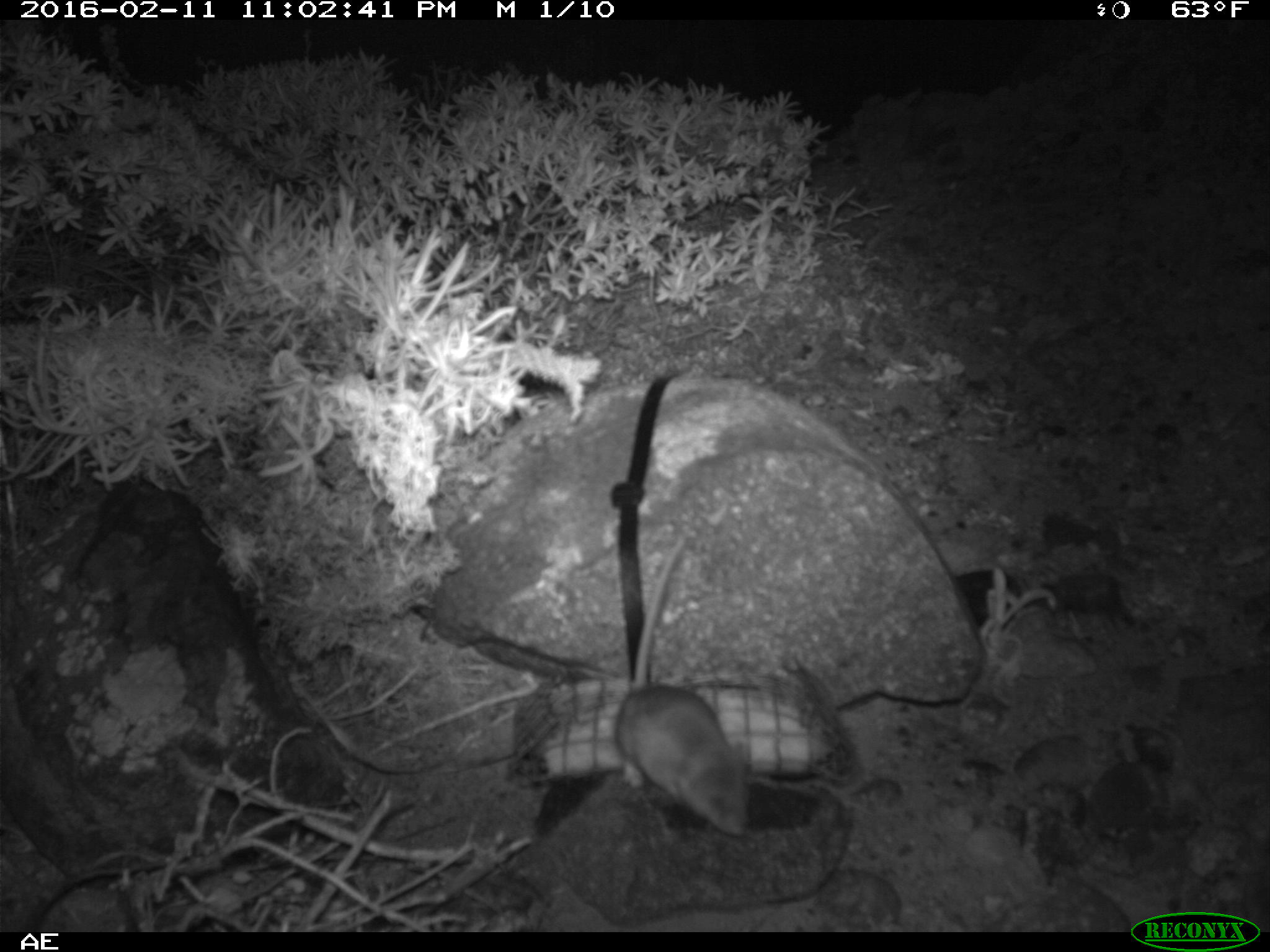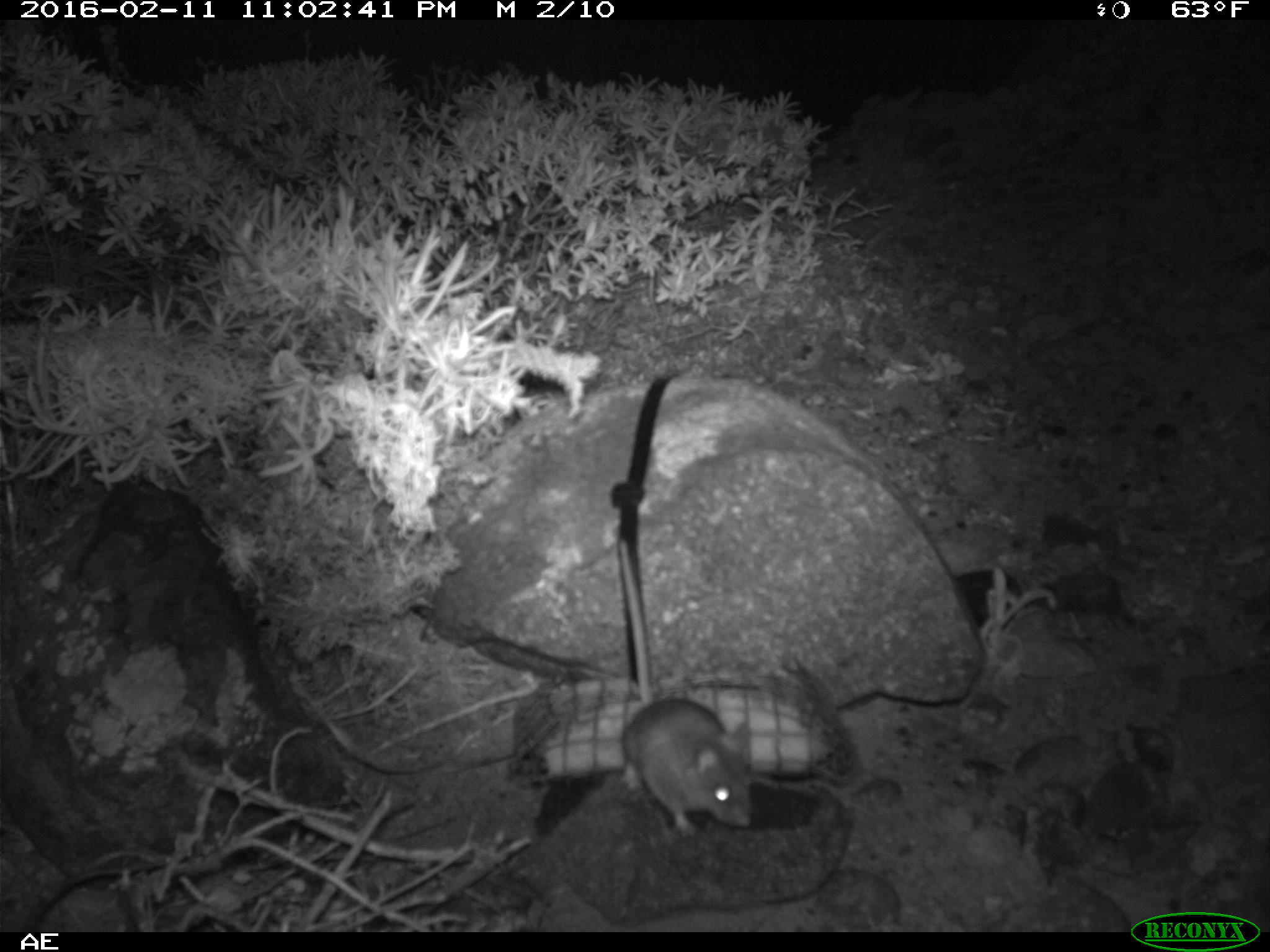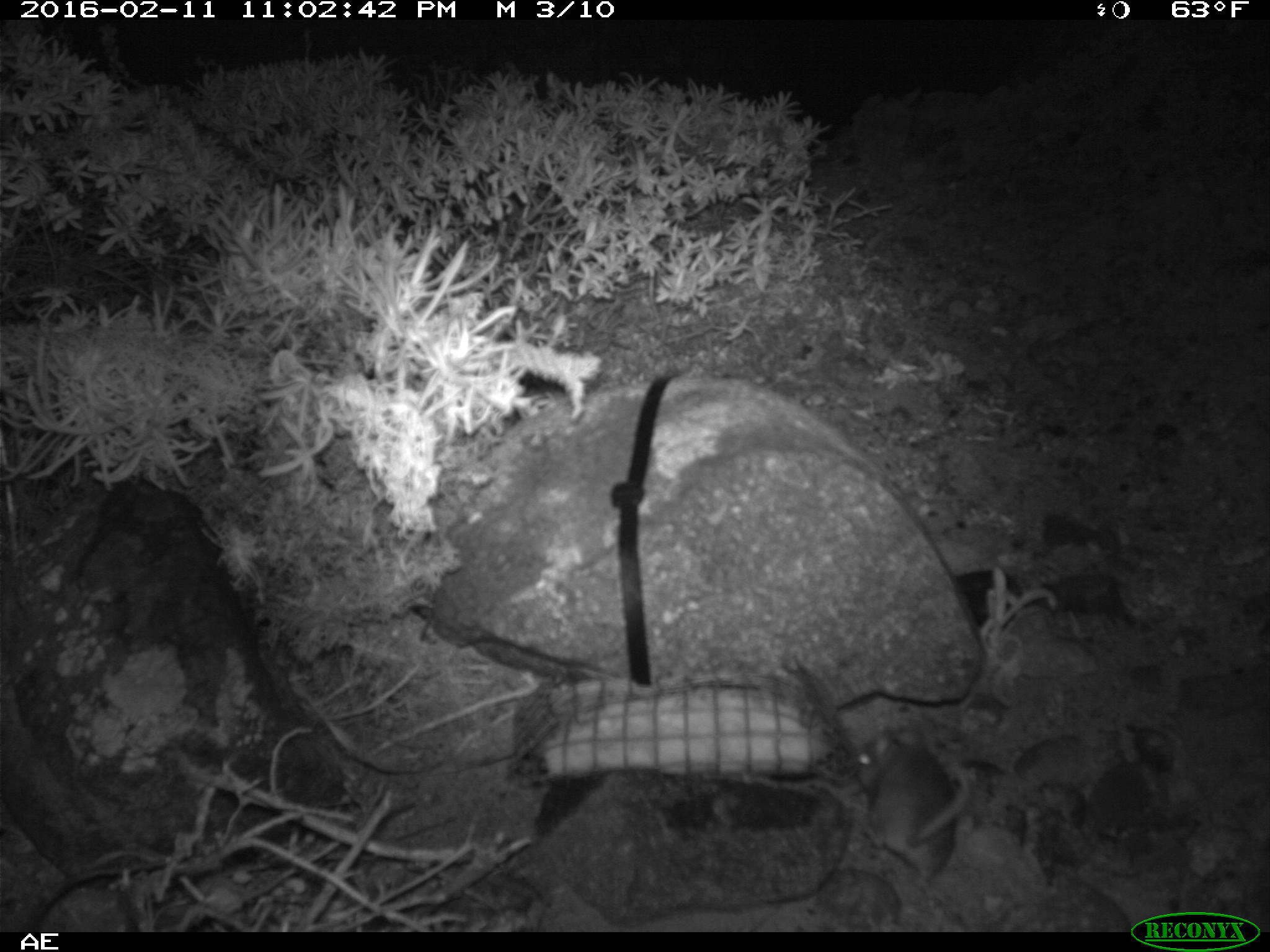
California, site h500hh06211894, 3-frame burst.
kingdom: Animalia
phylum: Chordata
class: Mammalia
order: Rodentia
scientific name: Rodentia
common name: rodent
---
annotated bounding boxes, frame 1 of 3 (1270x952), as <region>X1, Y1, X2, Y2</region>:
rodent: <region>614, 537, 748, 835</region>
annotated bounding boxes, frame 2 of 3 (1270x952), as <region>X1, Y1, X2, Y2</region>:
rodent: <region>613, 540, 752, 837</region>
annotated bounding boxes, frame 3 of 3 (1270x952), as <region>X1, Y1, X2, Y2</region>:
rodent: <region>853, 722, 969, 889</region>